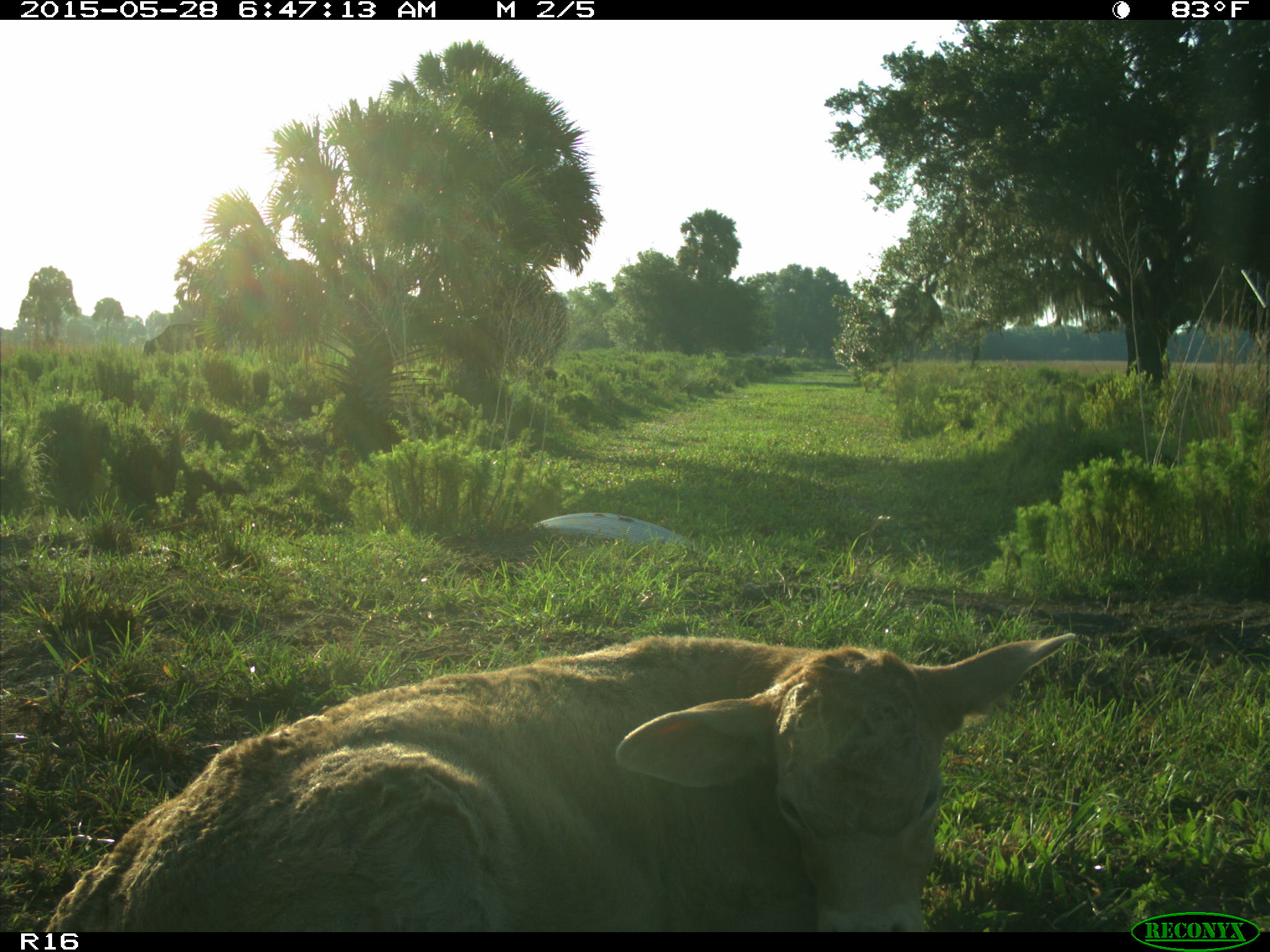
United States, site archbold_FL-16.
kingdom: Animalia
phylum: Chordata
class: Mammalia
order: Artiodactyla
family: Bovidae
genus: Bos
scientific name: Bos taurus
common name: domestic cow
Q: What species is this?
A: Bos taurus (domestic cow).